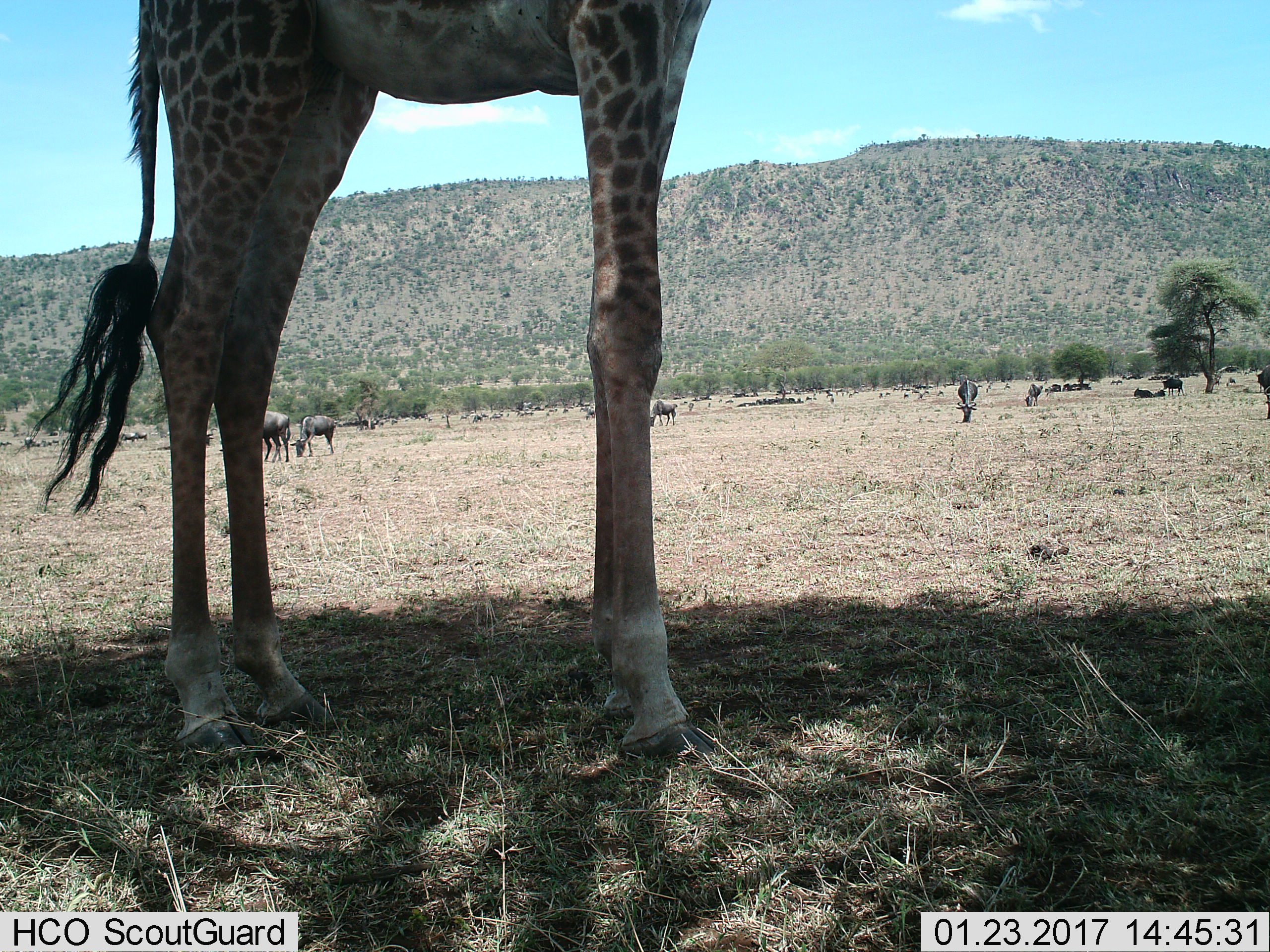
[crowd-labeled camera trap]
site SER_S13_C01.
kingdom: Animalia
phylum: Chordata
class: Mammalia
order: Artiodactyla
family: Giraffidae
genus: Giraffa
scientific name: Giraffa camelopardalis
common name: giraffe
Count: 1.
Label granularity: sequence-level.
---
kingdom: Animalia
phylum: Chordata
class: Mammalia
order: Artiodactyla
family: Bovidae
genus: Connochaetes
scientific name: Connochaetes taurinus taurinus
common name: blue wildebeest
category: wildebeestblue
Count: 11-50.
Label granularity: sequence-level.